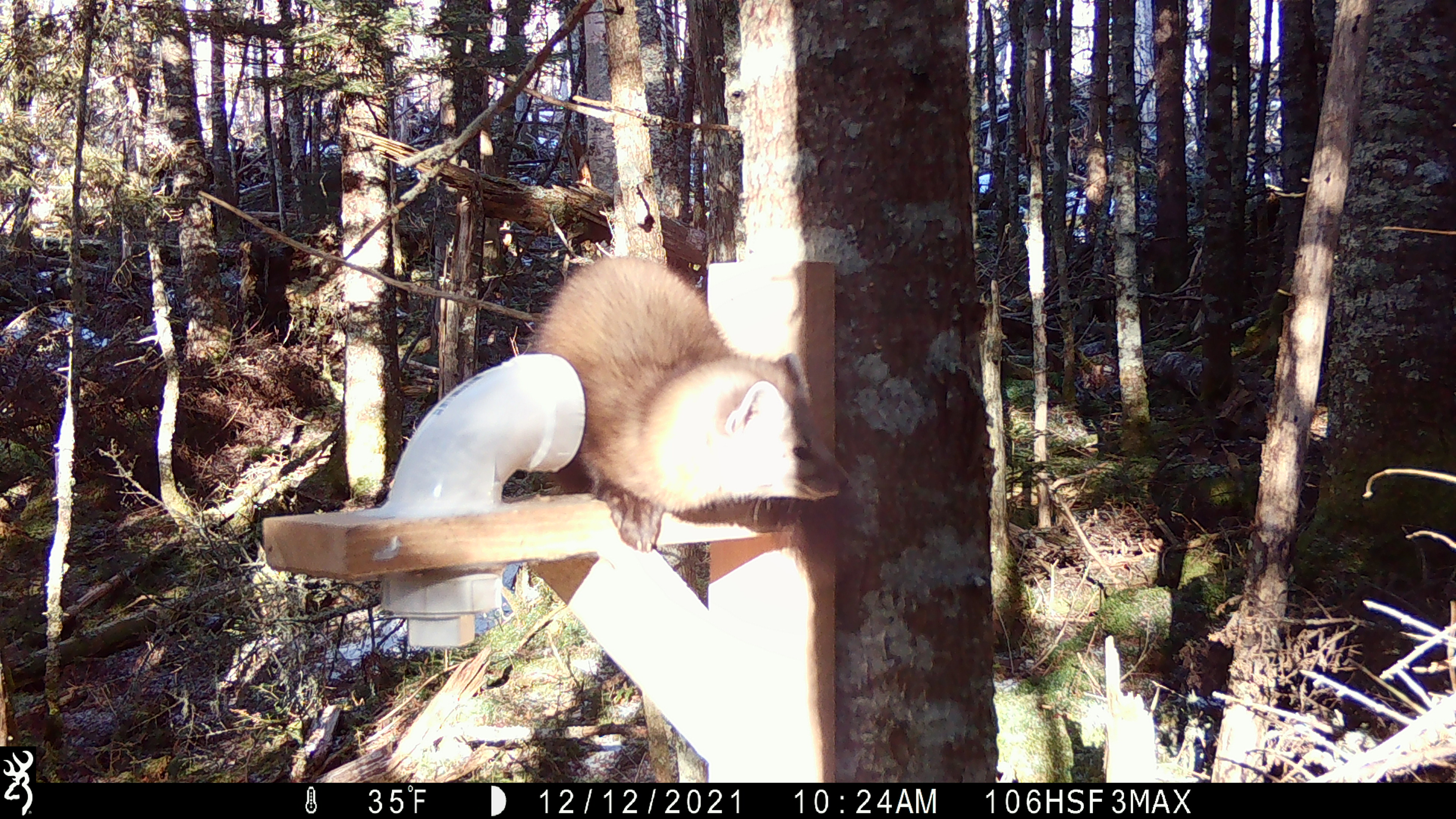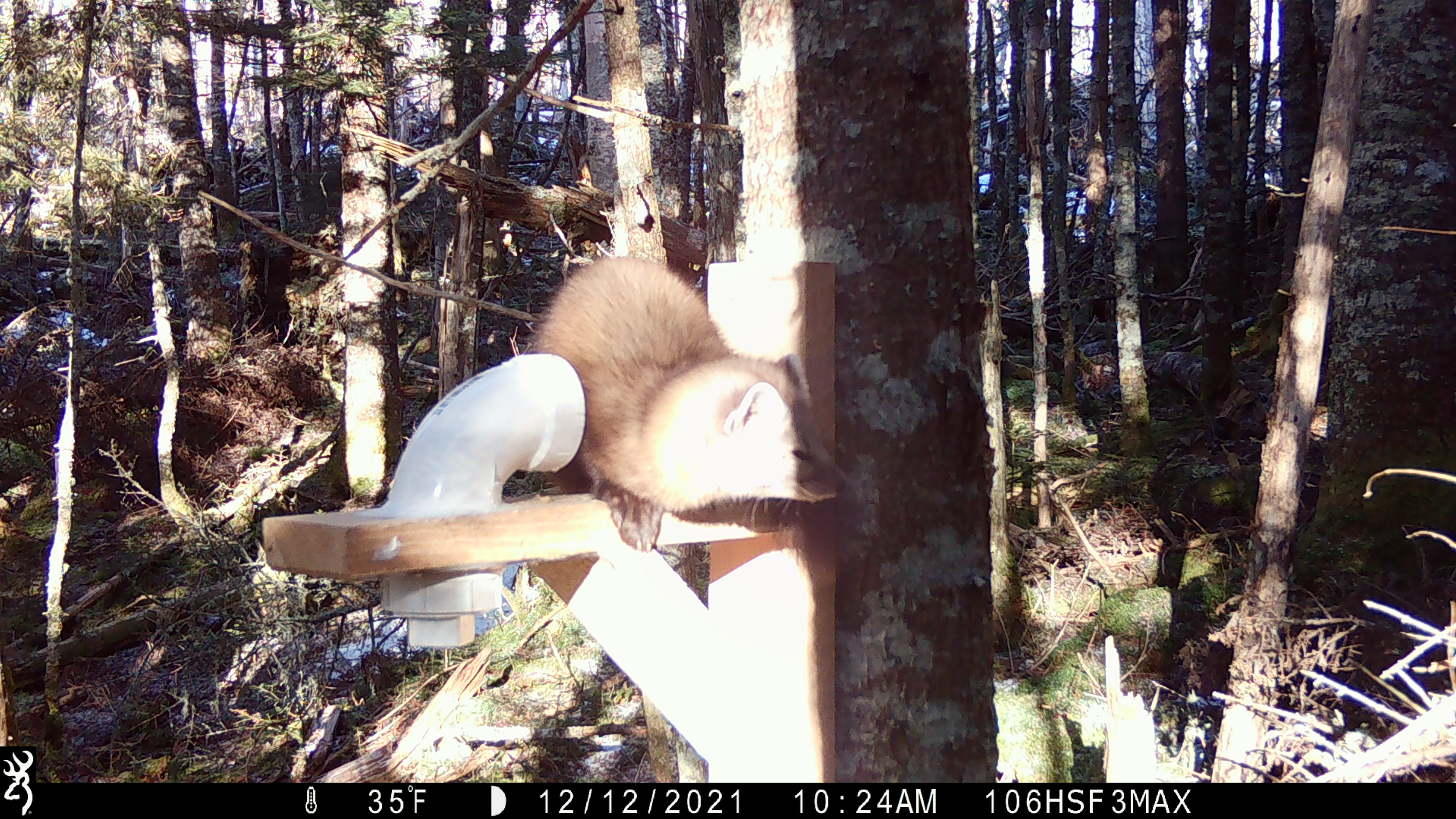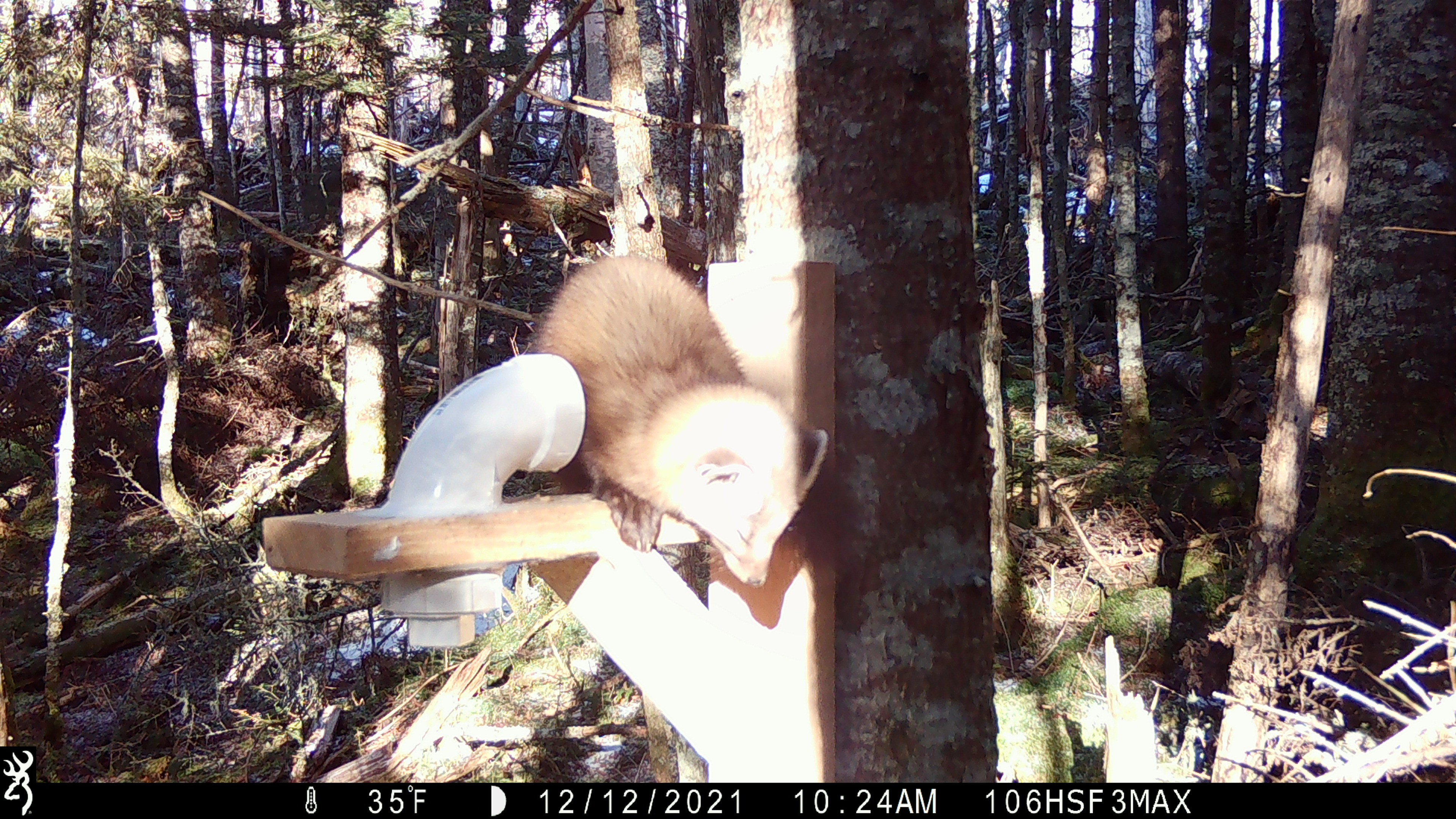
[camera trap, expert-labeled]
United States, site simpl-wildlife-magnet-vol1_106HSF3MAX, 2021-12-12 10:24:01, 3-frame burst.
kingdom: Animalia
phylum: Chordata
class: Mammalia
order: Carnivora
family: Mustelidae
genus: Martes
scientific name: Martes americana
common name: american marten